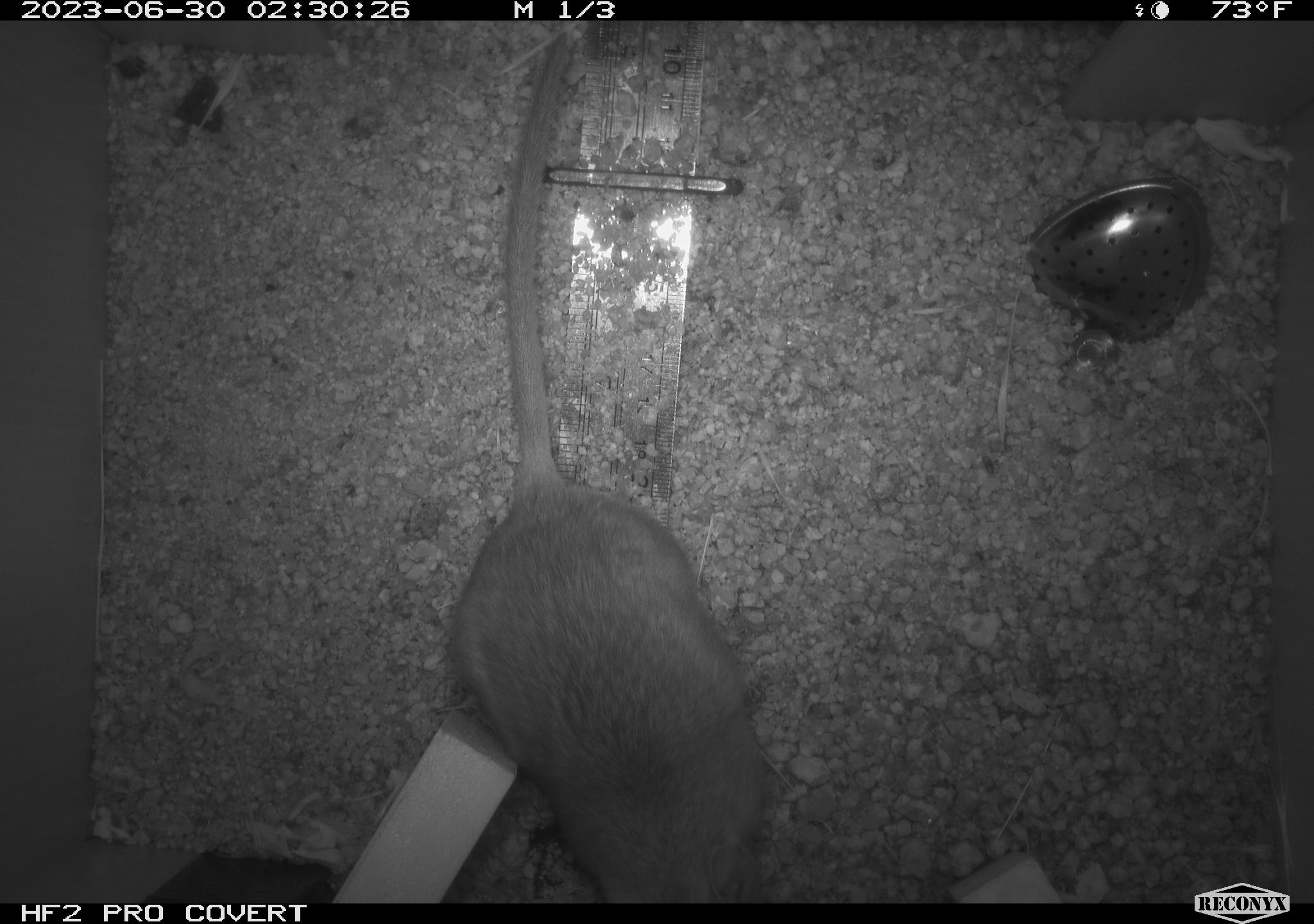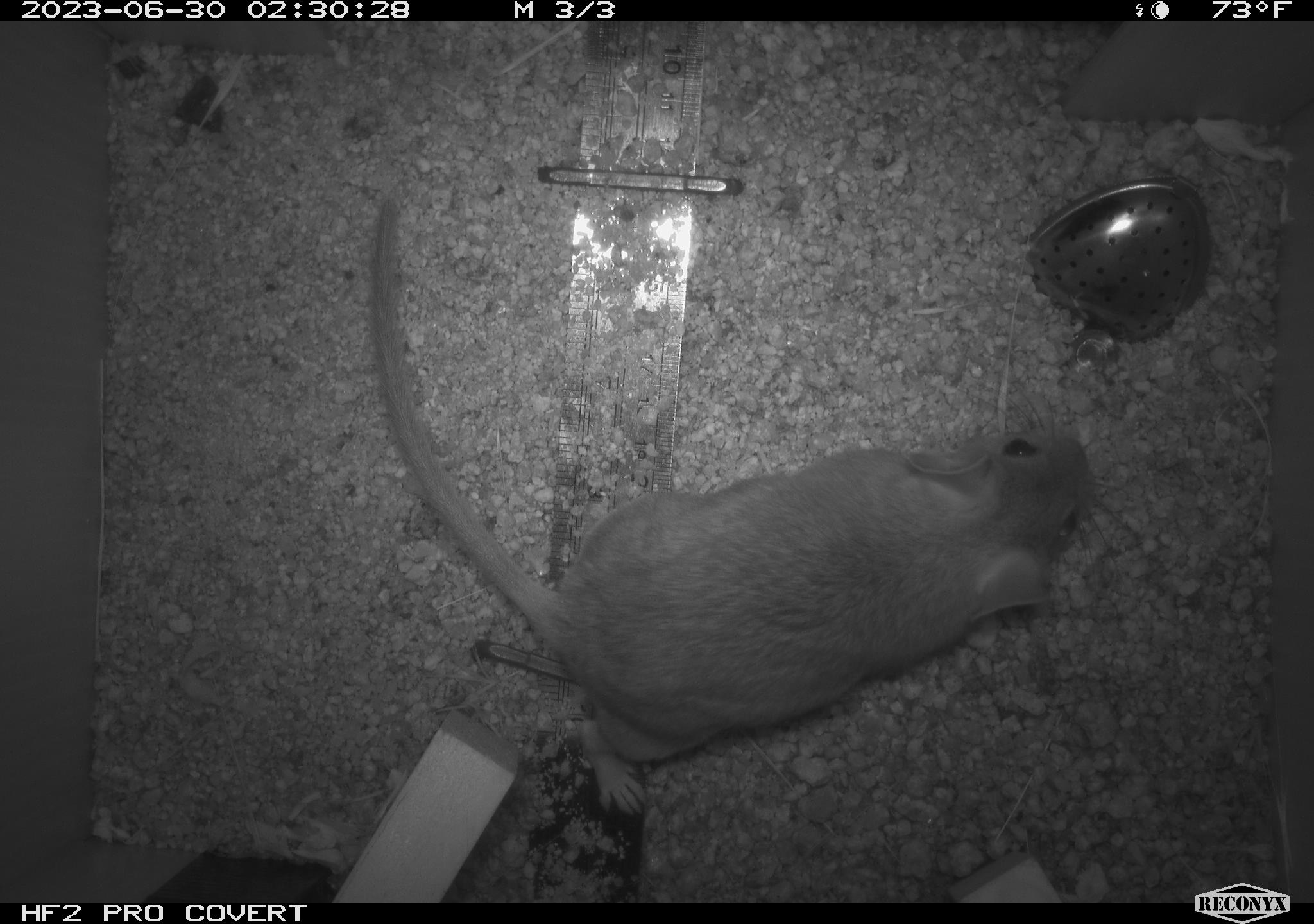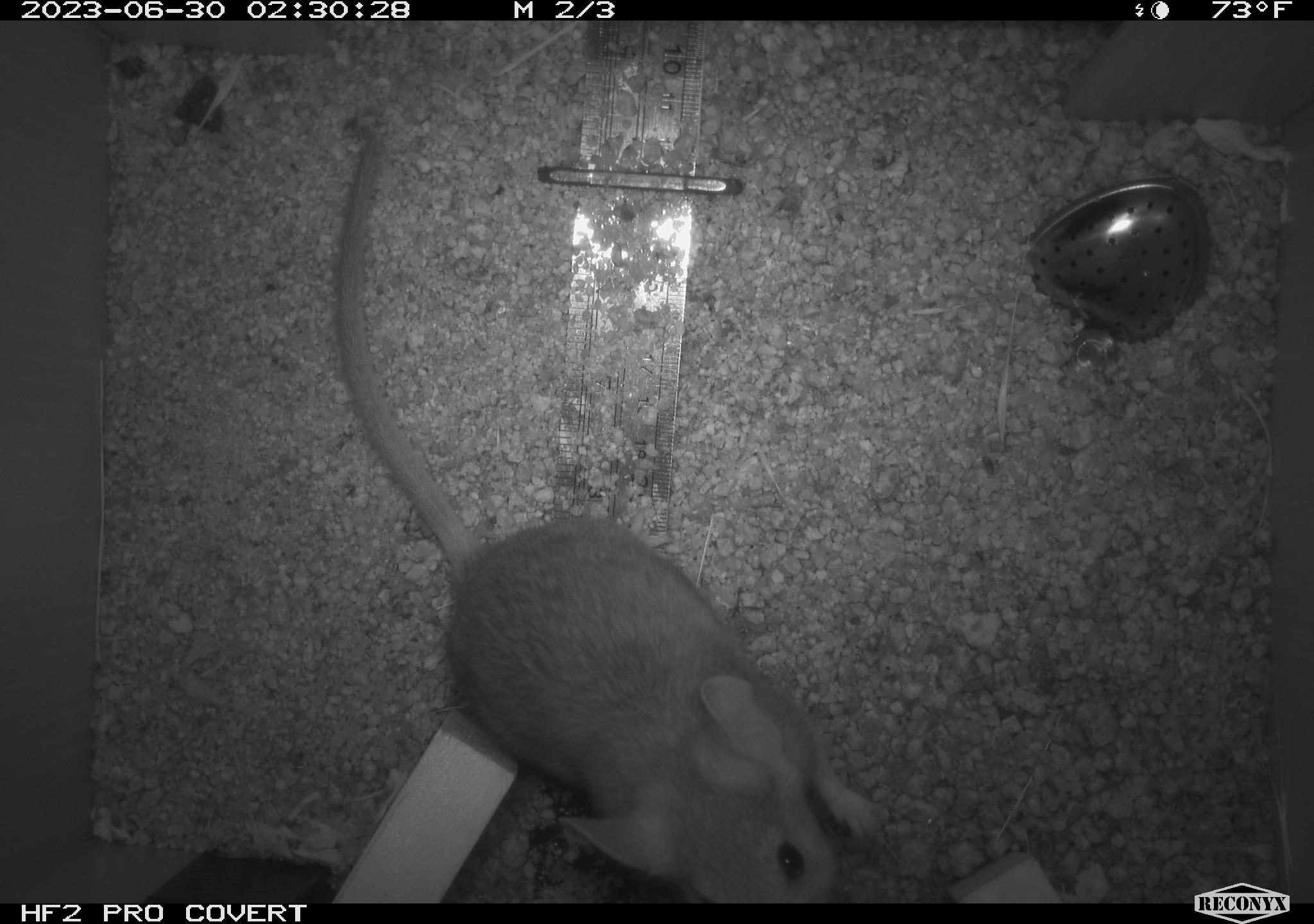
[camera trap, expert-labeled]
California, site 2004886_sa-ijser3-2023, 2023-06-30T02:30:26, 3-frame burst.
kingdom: Animalia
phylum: Chordata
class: Mammalia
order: Rodentia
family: Cricetidae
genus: Neotoma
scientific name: Neotoma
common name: pack rat or woodrat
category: neotoma species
Neotoma species (pack rat or woodrat) (Neotoma).